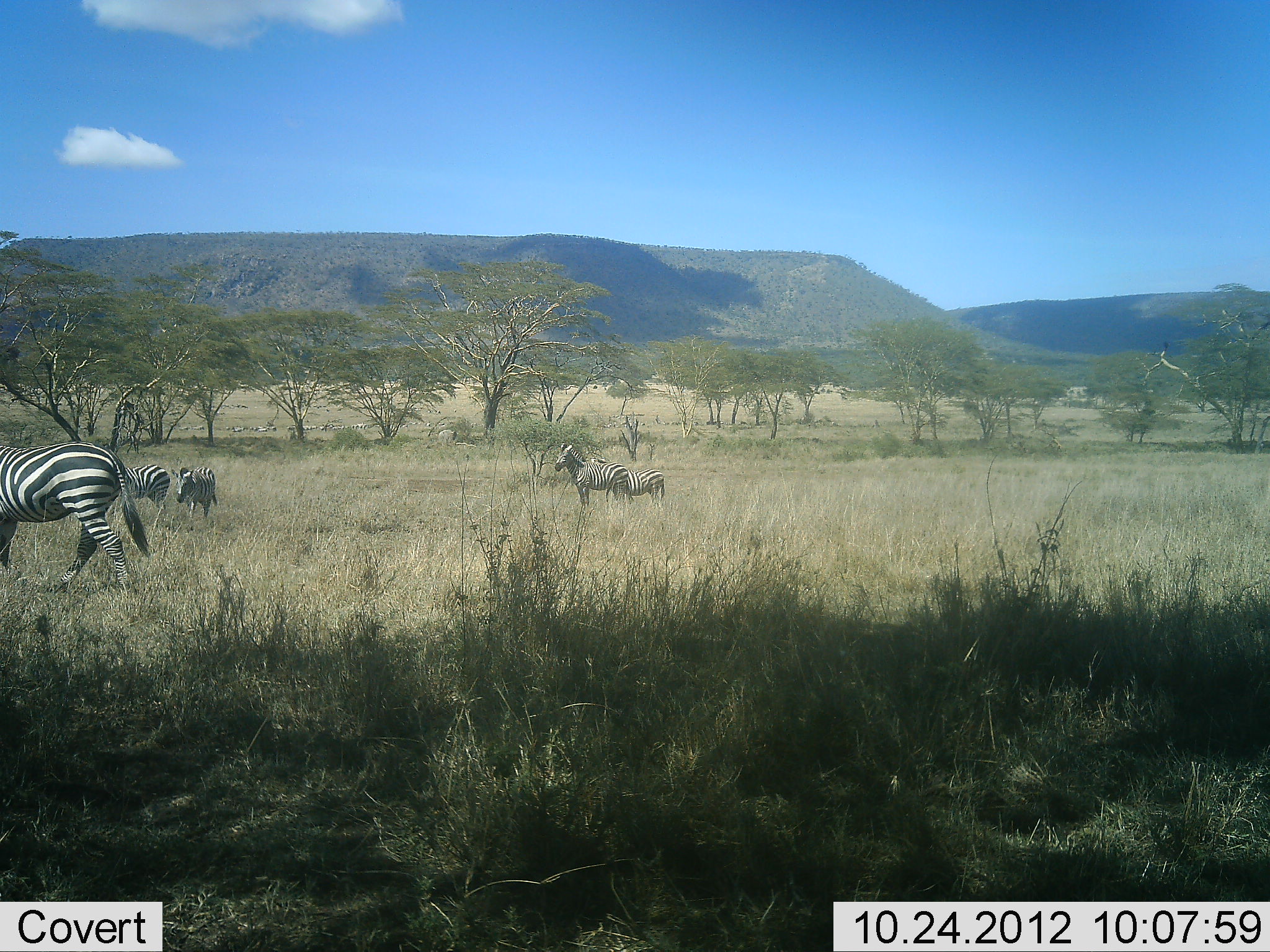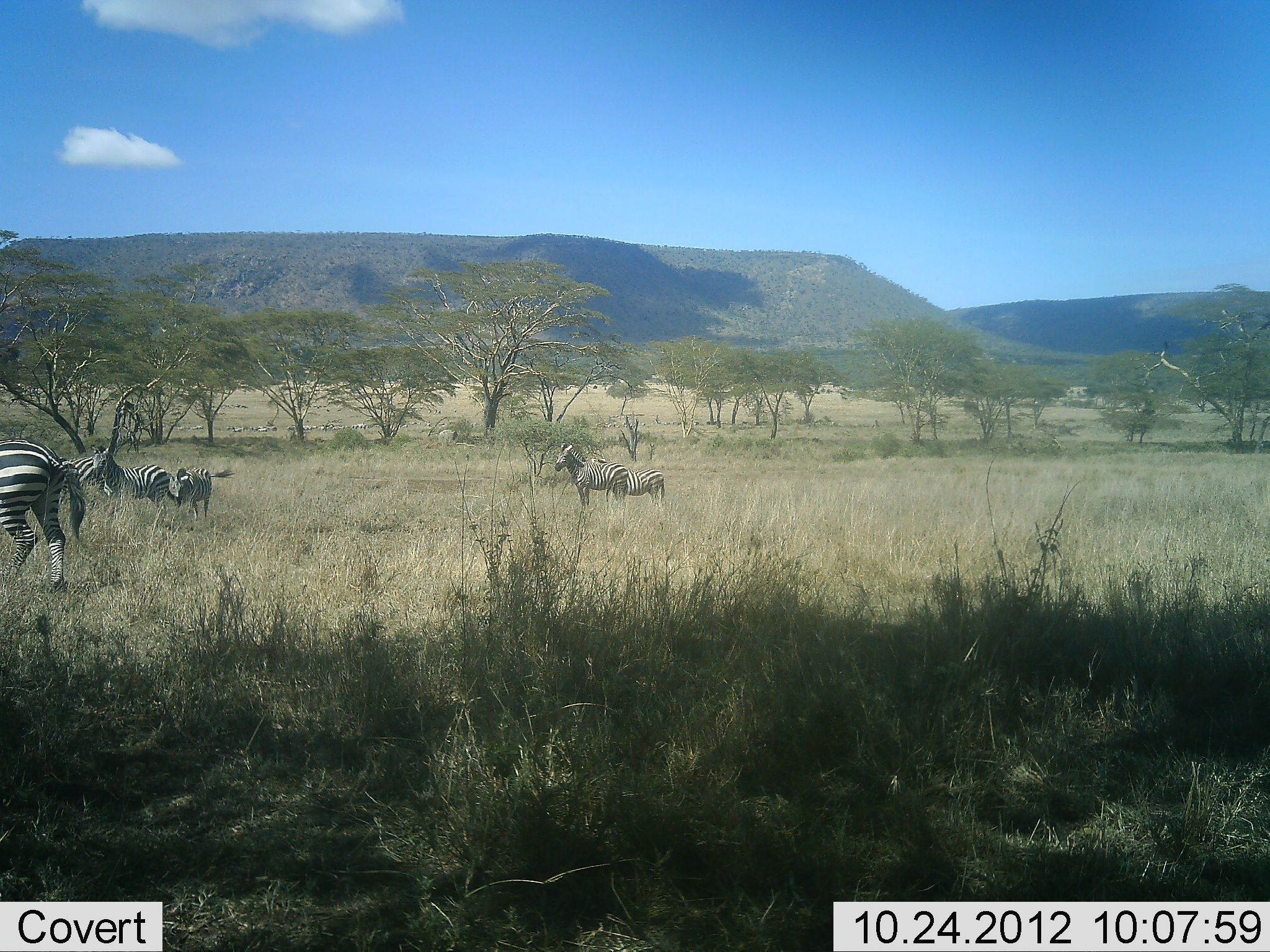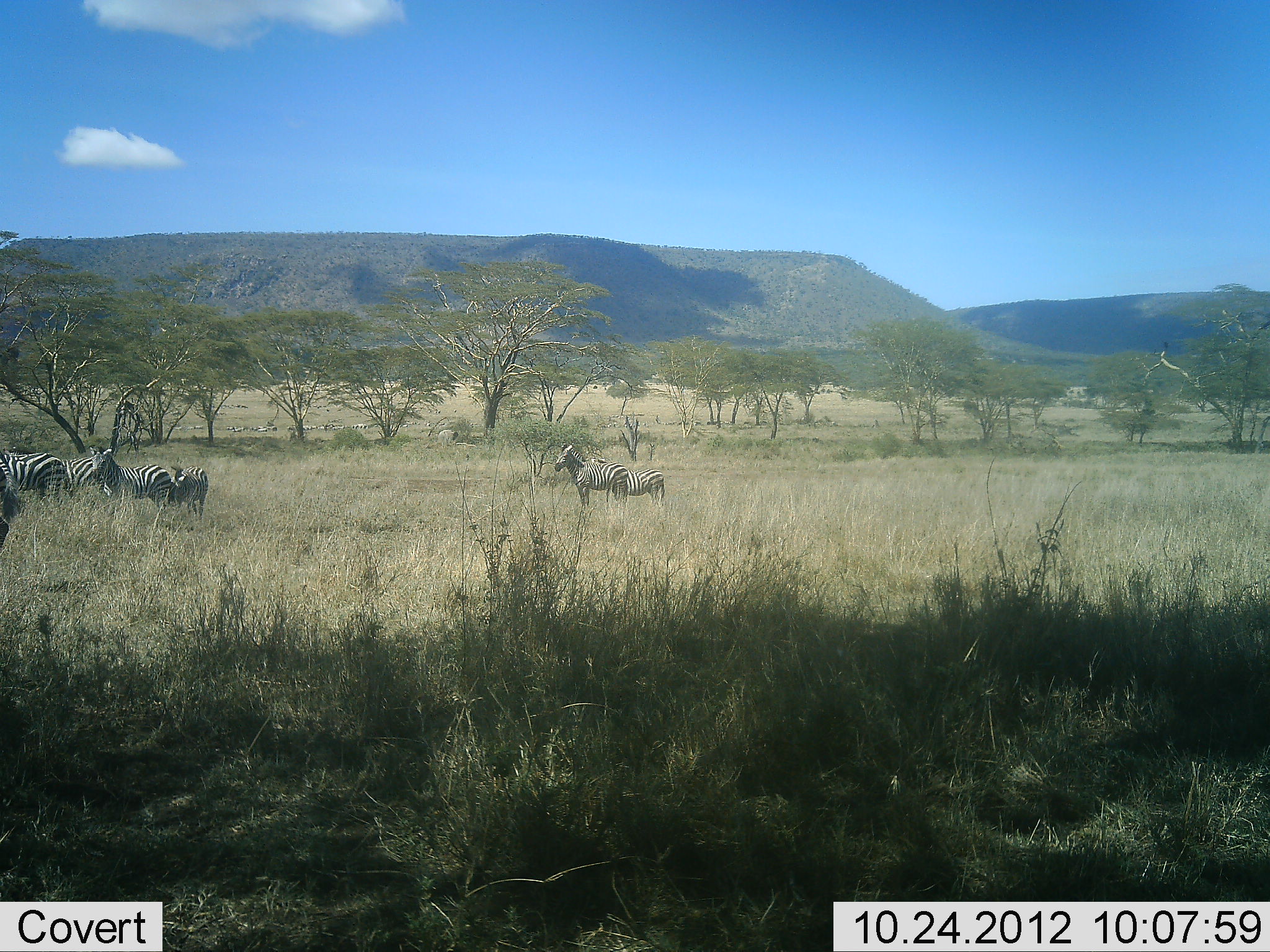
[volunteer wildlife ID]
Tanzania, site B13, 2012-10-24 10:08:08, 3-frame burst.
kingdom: Animalia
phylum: Chordata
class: Mammalia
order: Perissodactyla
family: Equidae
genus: Equus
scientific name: Equus quagga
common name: plains zebra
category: zebra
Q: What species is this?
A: Zebra (plains zebra) (Equus quagga).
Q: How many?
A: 6.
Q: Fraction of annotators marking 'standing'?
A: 80%.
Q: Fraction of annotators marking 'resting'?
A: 0%.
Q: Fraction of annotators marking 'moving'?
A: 70%.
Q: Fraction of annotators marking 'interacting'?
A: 0%.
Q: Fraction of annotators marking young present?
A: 10%.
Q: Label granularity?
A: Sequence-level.